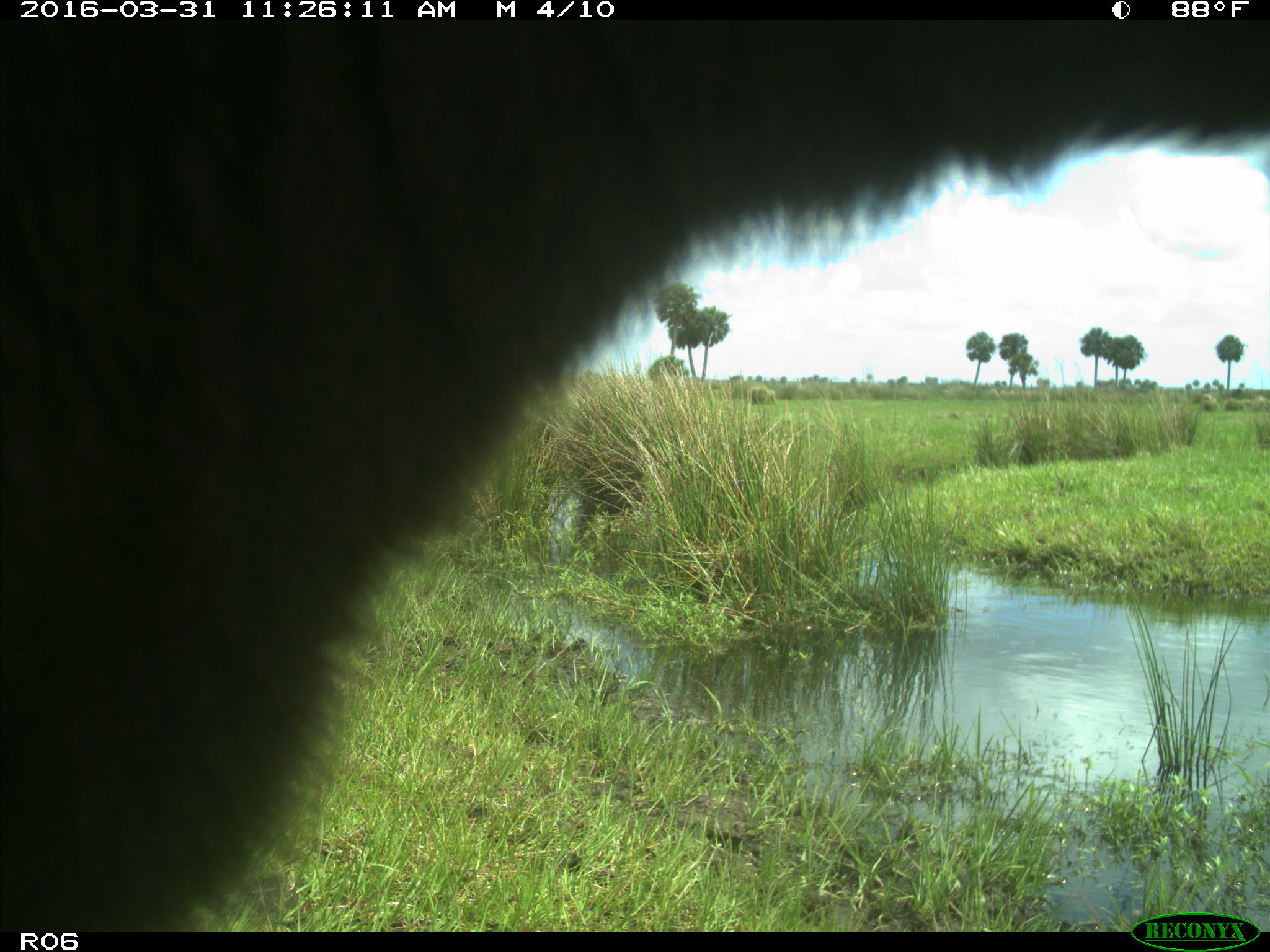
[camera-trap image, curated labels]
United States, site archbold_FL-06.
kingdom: Animalia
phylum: Chordata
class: Mammalia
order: Artiodactyla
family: Bovidae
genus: Bos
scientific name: Bos taurus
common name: domestic cow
Bos taurus (domestic cow).